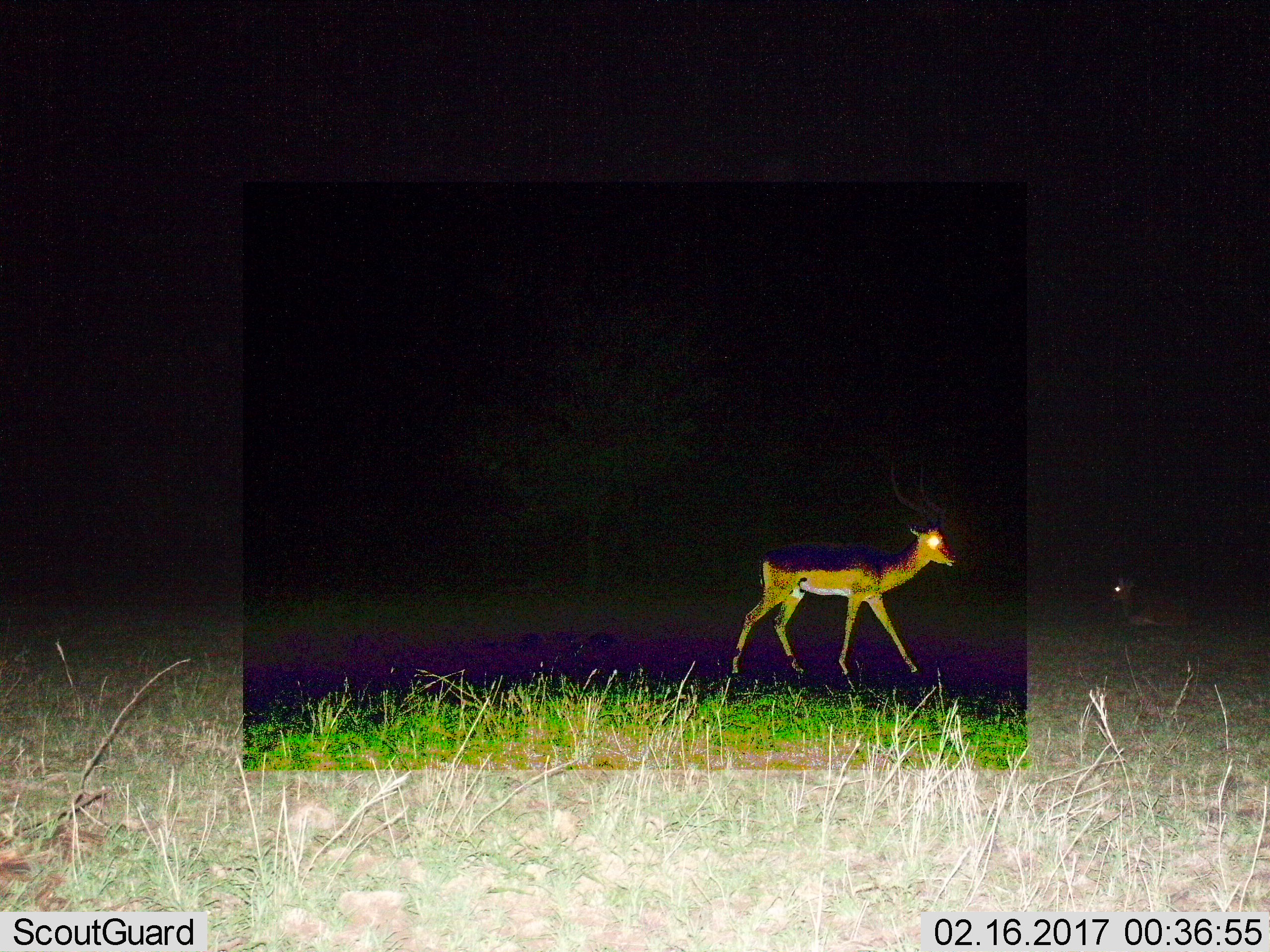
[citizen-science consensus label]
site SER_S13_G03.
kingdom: Animalia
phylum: Chordata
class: Mammalia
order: Artiodactyla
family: Bovidae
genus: Aepyceros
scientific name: Aepyceros melampus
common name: impala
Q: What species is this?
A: Impala (Aepyceros melampus).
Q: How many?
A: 2.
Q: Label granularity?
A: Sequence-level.